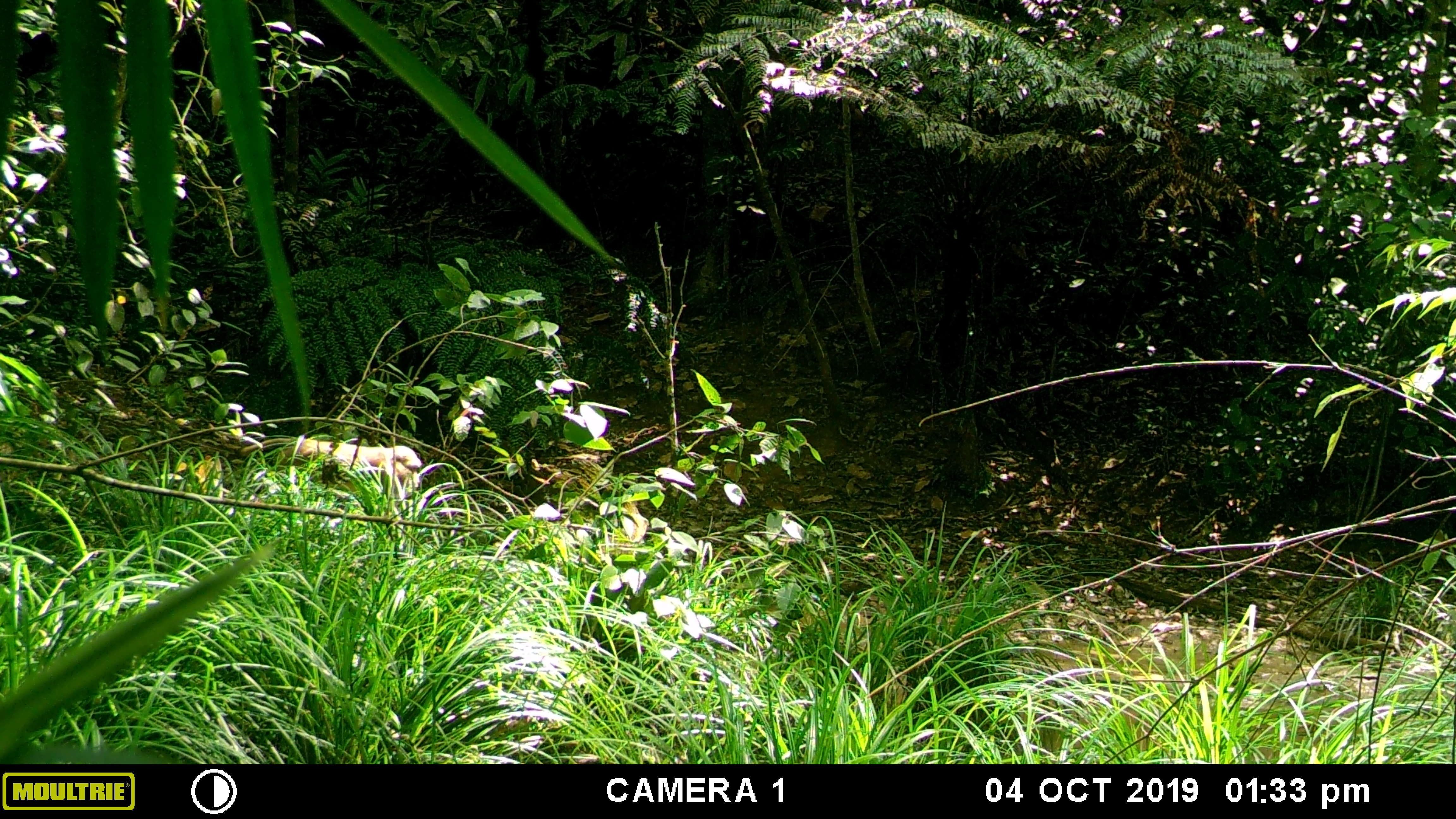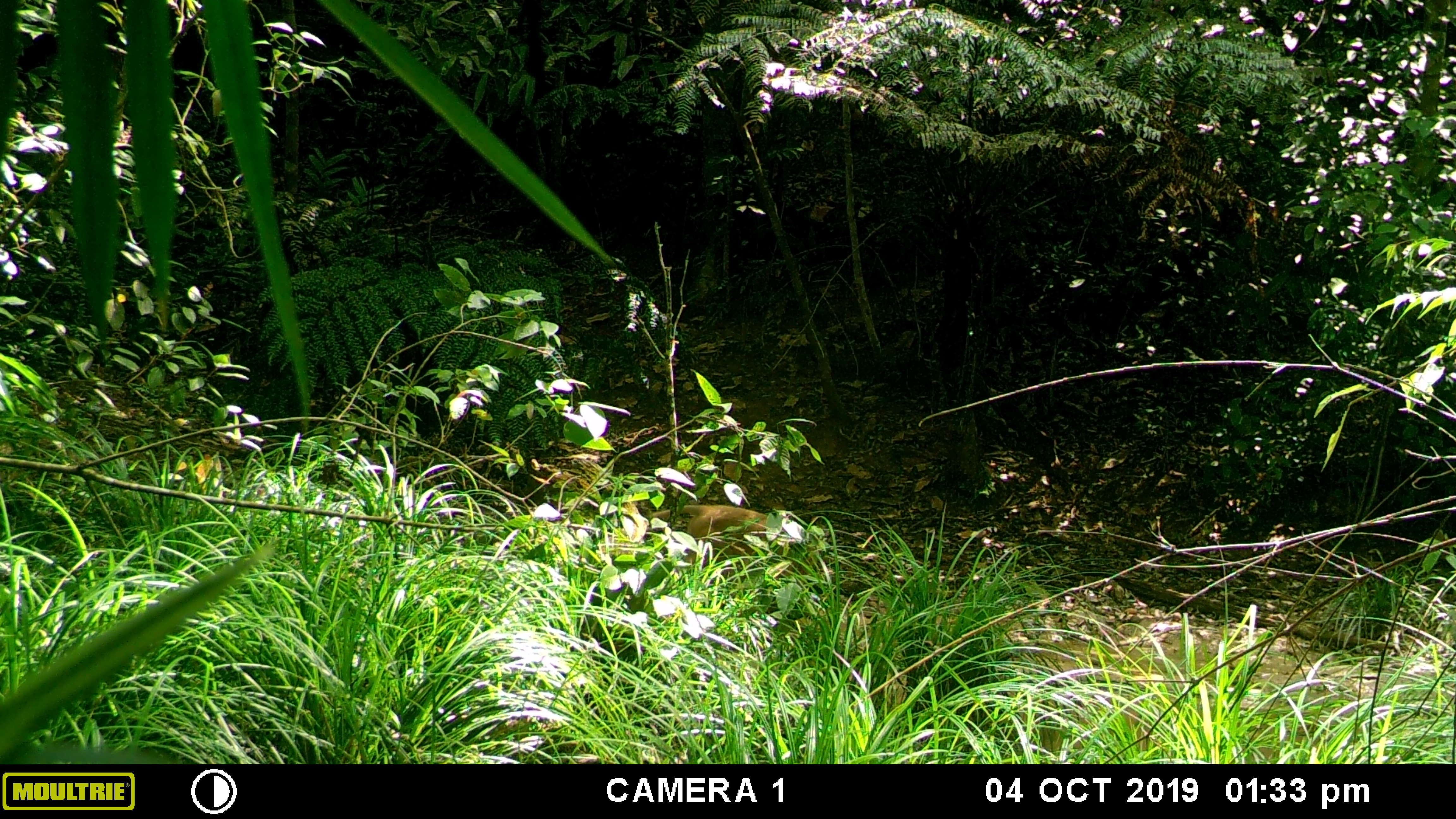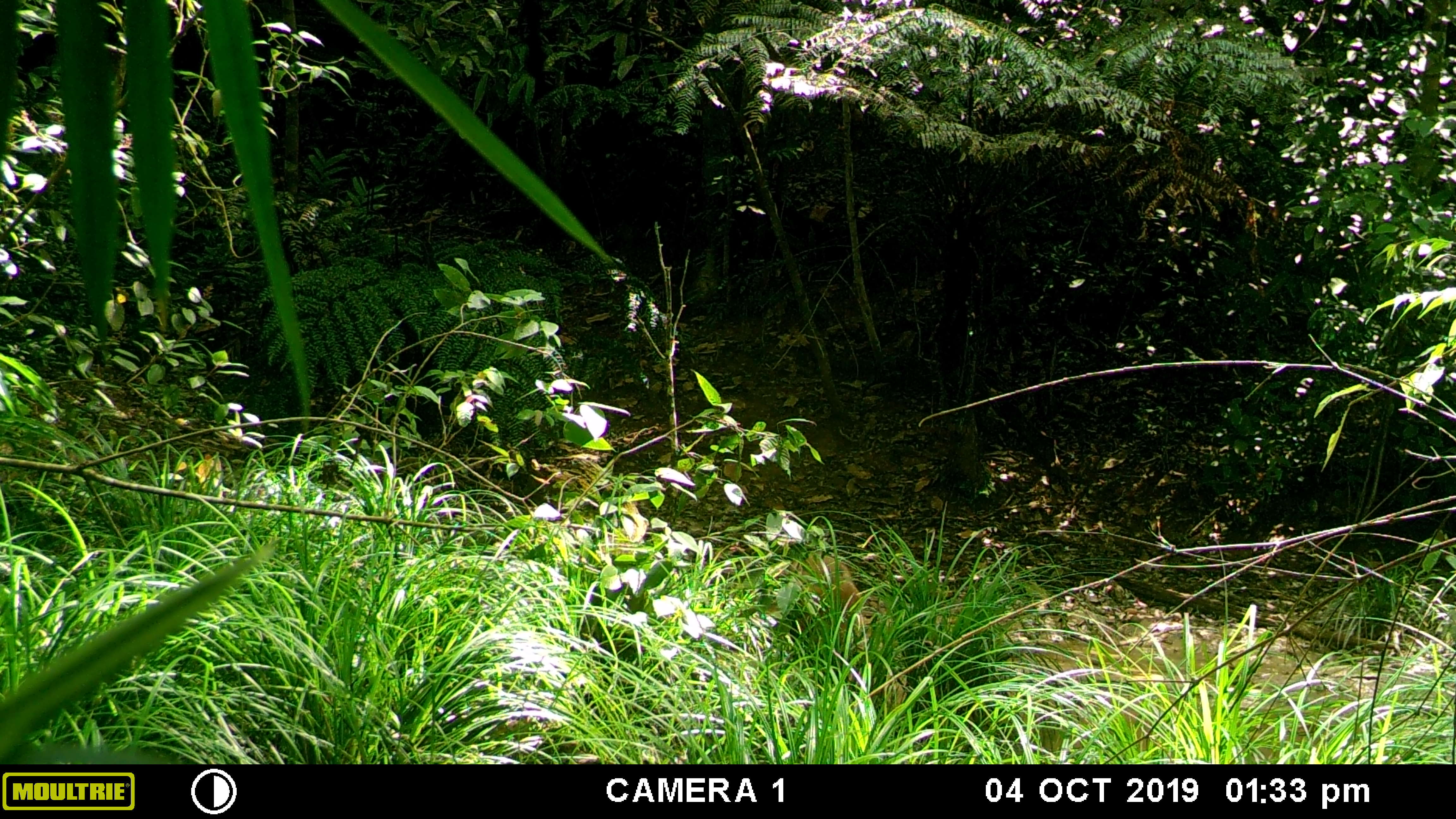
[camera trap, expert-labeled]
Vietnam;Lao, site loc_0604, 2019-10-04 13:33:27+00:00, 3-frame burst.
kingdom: Animalia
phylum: Chordata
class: Mammalia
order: Primates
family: Cercopithecidae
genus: Macaca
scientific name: Macaca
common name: macaques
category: assam or rhesus macaque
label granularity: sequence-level